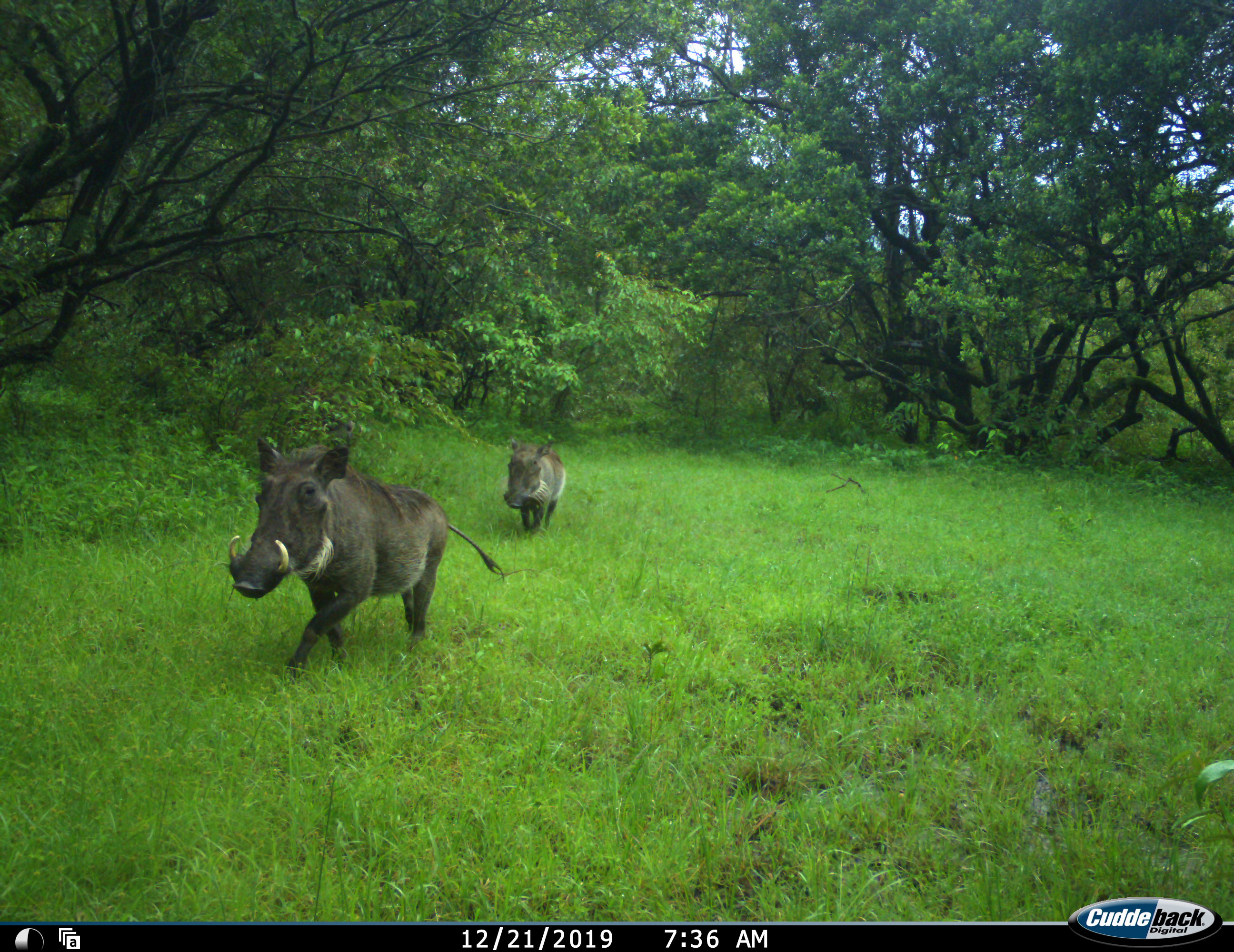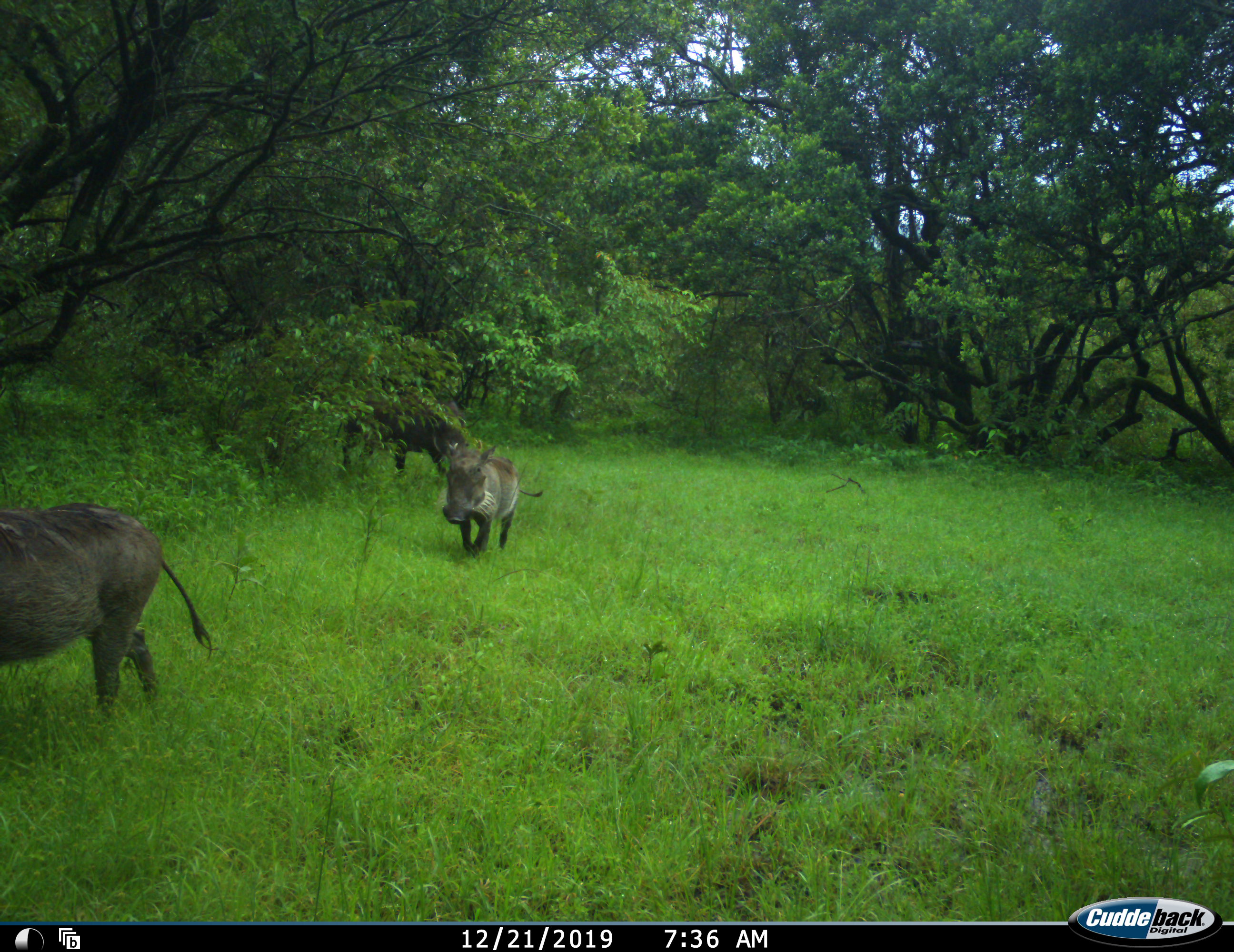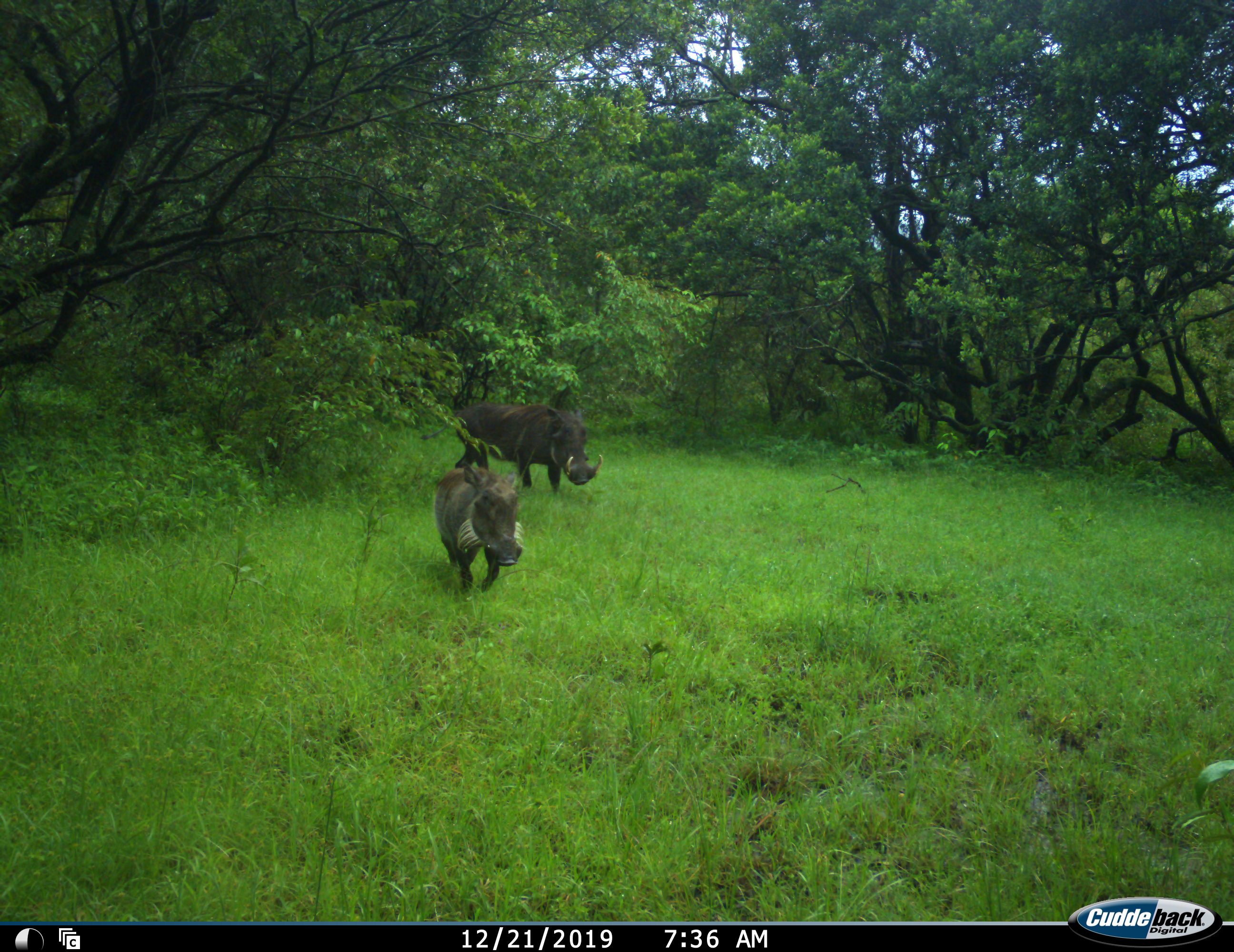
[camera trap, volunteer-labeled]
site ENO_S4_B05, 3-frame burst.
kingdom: Animalia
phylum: Chordata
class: Mammalia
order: Artiodactyla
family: Suidae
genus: Phacochoerus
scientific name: Phacochoerus africanus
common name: warthog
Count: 3.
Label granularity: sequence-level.